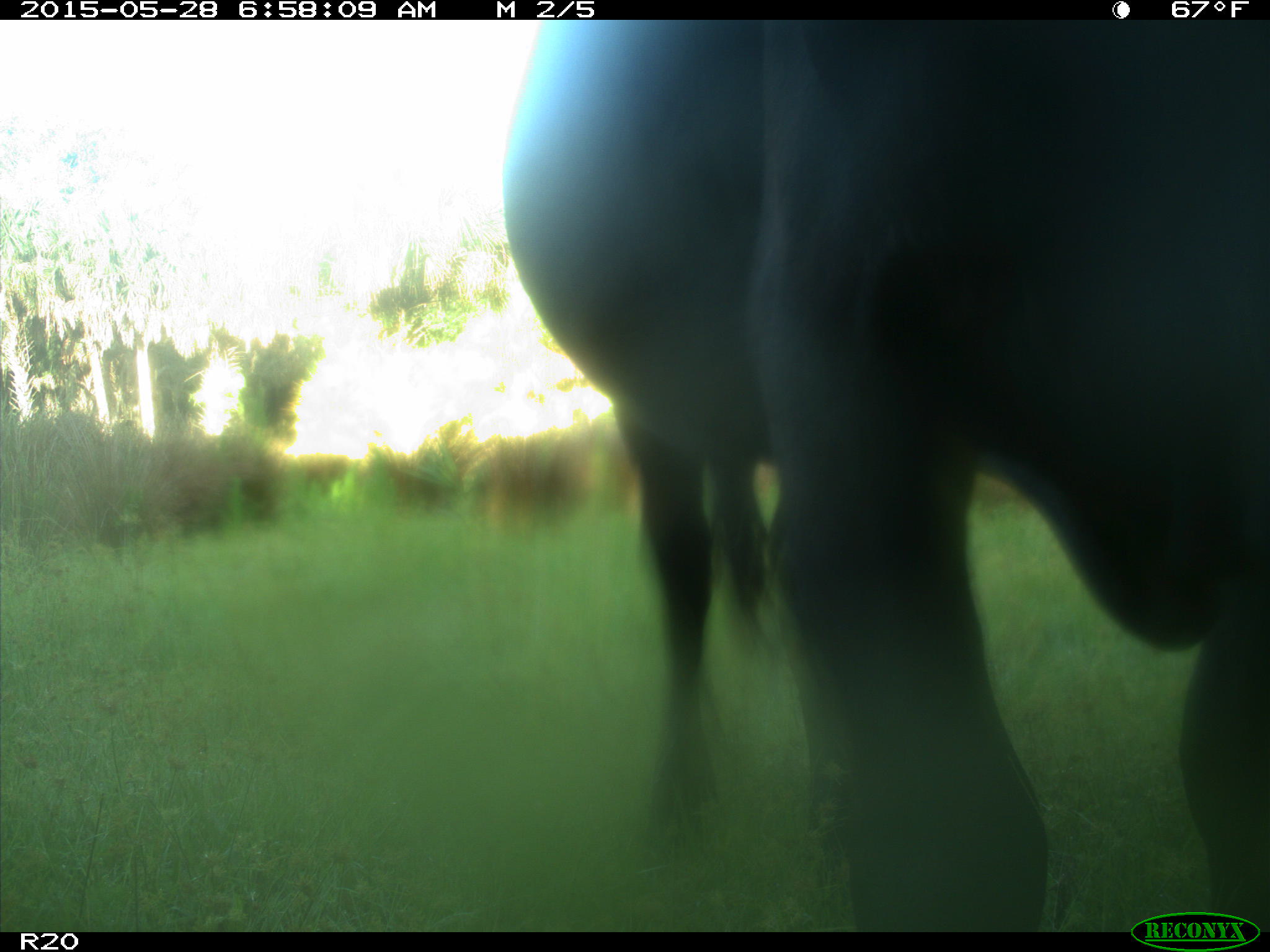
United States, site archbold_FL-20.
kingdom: Animalia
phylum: Chordata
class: Mammalia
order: Artiodactyla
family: Bovidae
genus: Bos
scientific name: Bos taurus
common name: domestic cow